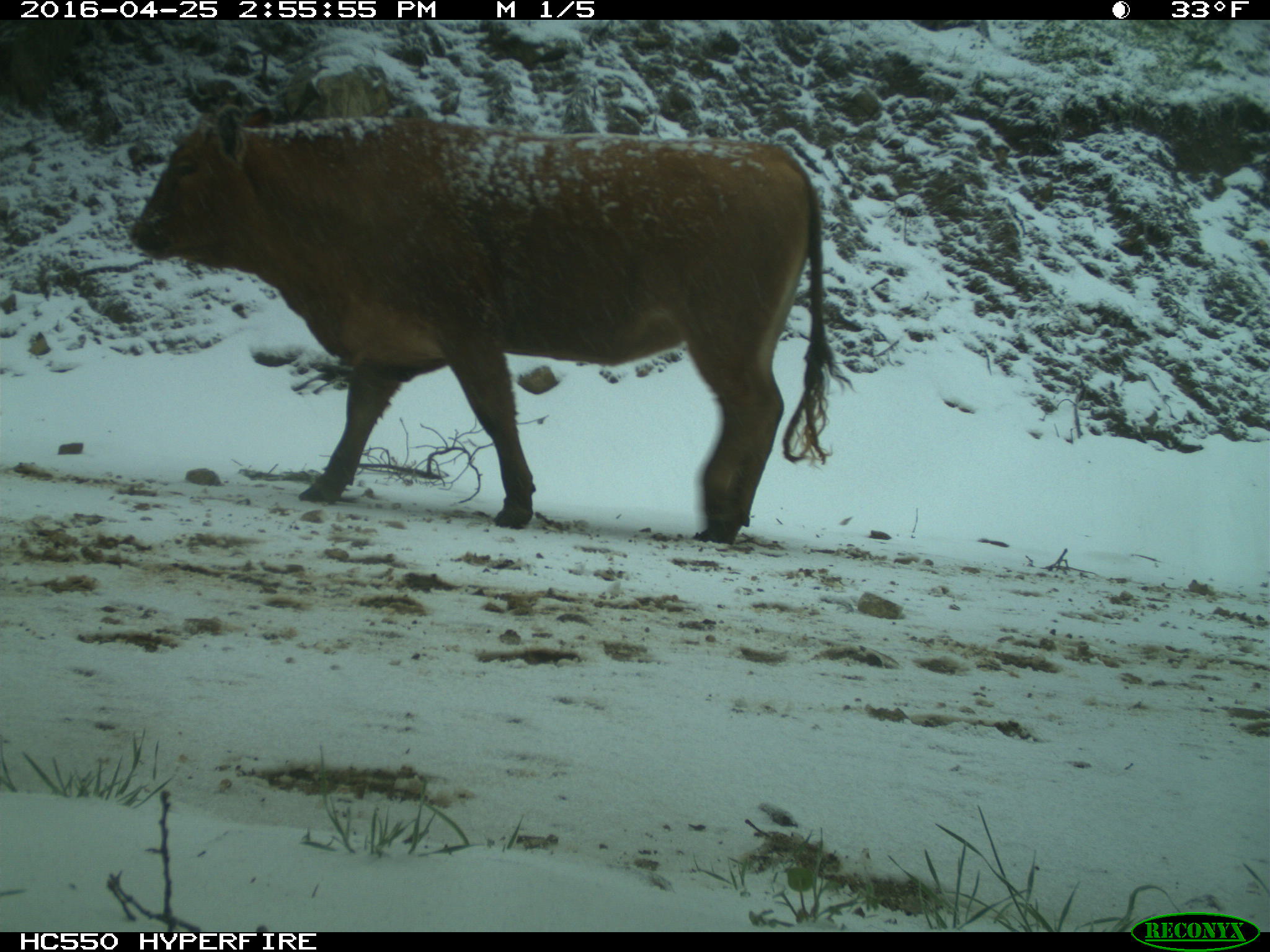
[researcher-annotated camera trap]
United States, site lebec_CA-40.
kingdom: Animalia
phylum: Chordata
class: Mammalia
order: Artiodactyla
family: Bovidae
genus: Bos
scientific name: Bos taurus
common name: domestic cow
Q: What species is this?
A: Bos taurus (domestic cow).